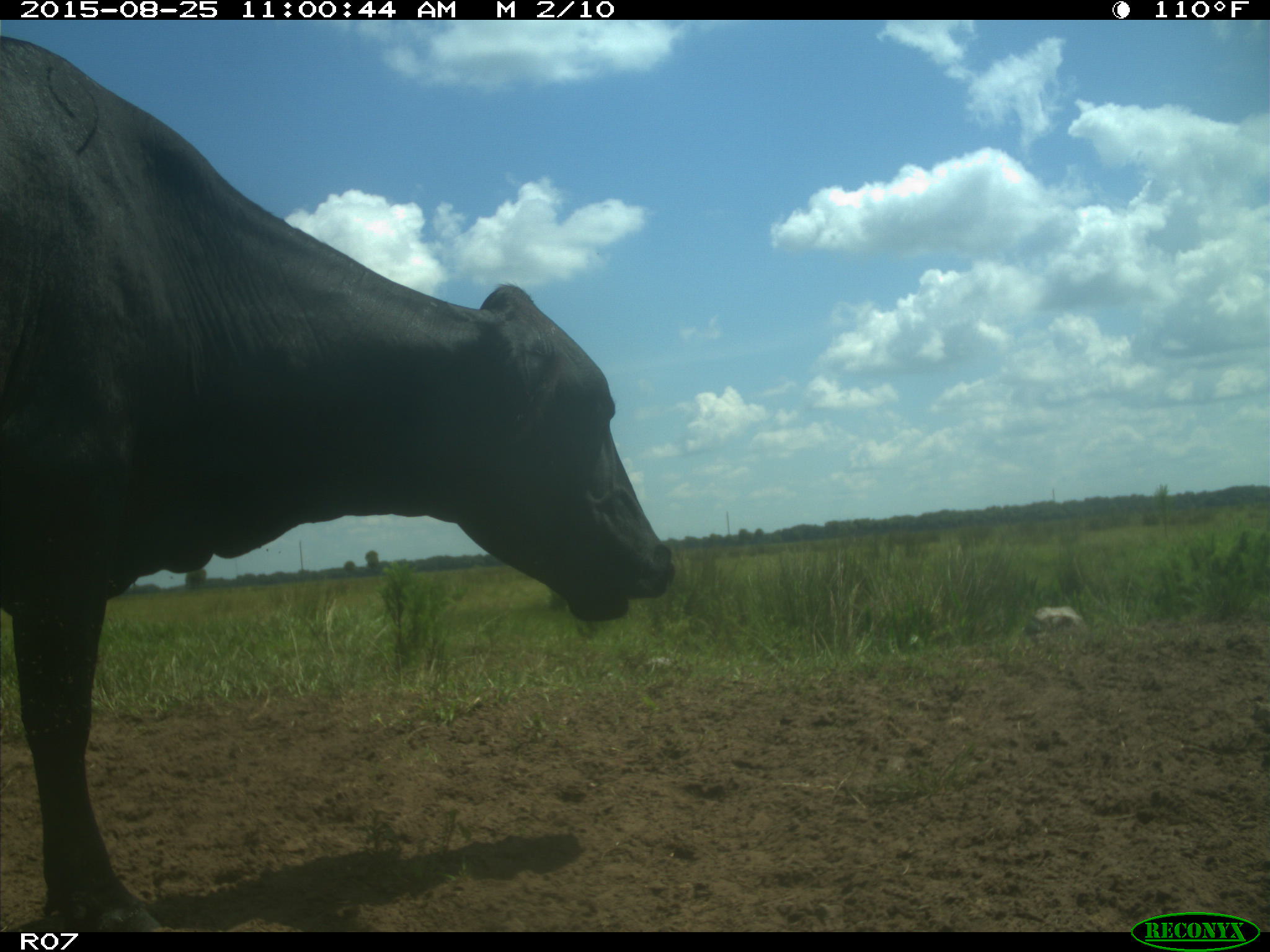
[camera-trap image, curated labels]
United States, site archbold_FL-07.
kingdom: Animalia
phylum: Chordata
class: Mammalia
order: Artiodactyla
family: Bovidae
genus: Bos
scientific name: Bos taurus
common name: domestic cow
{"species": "Bos taurus (domestic cow)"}